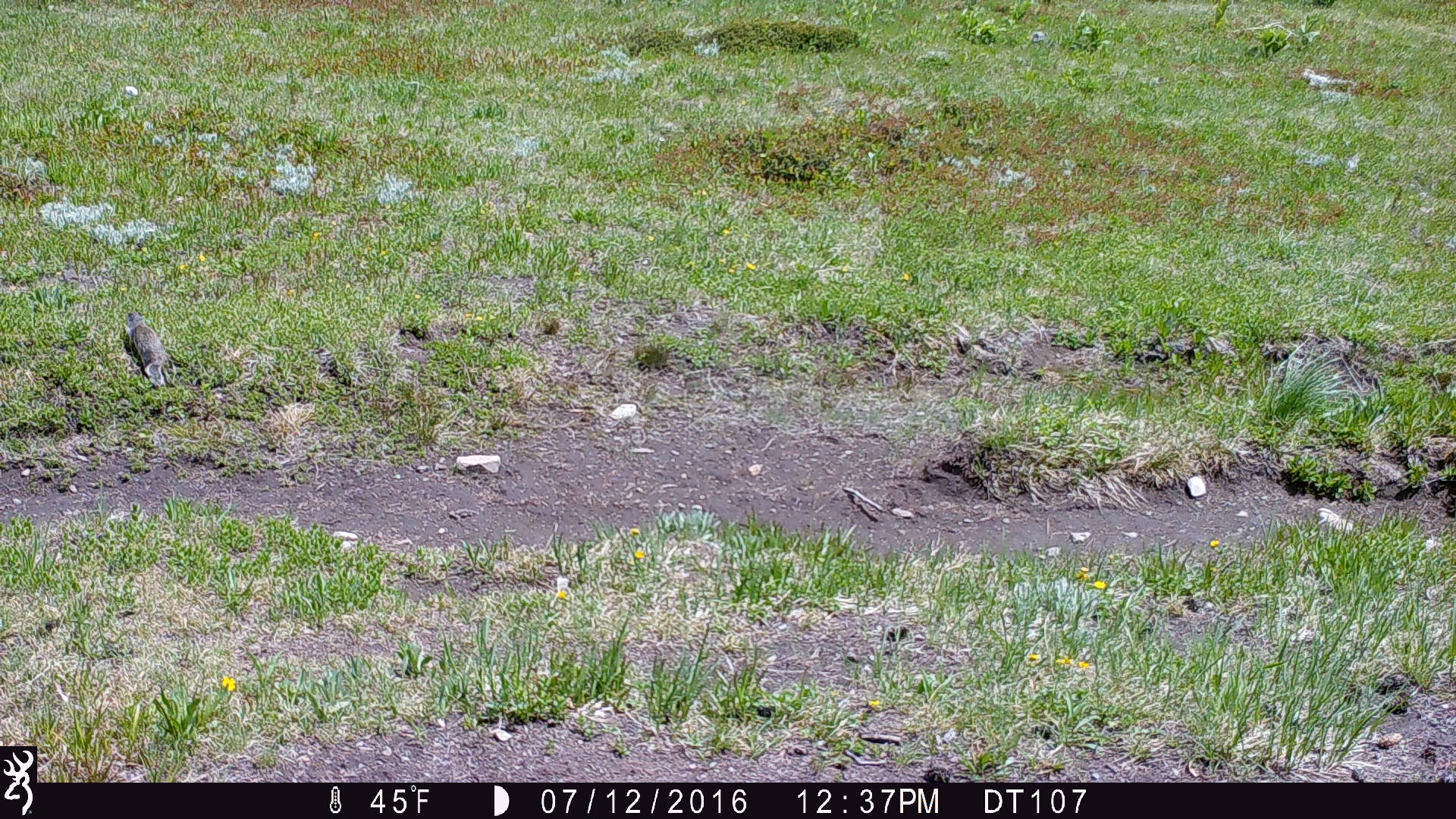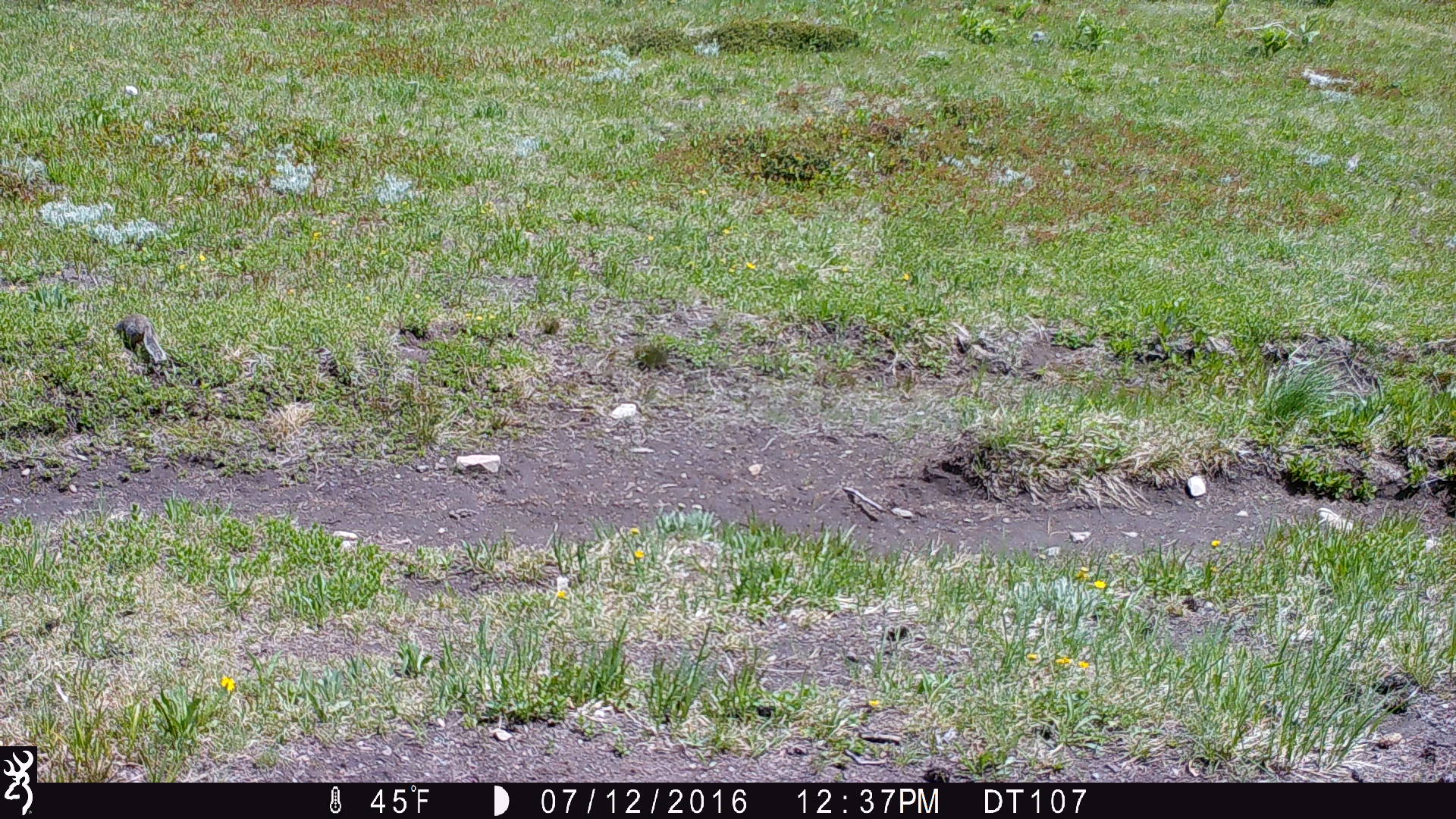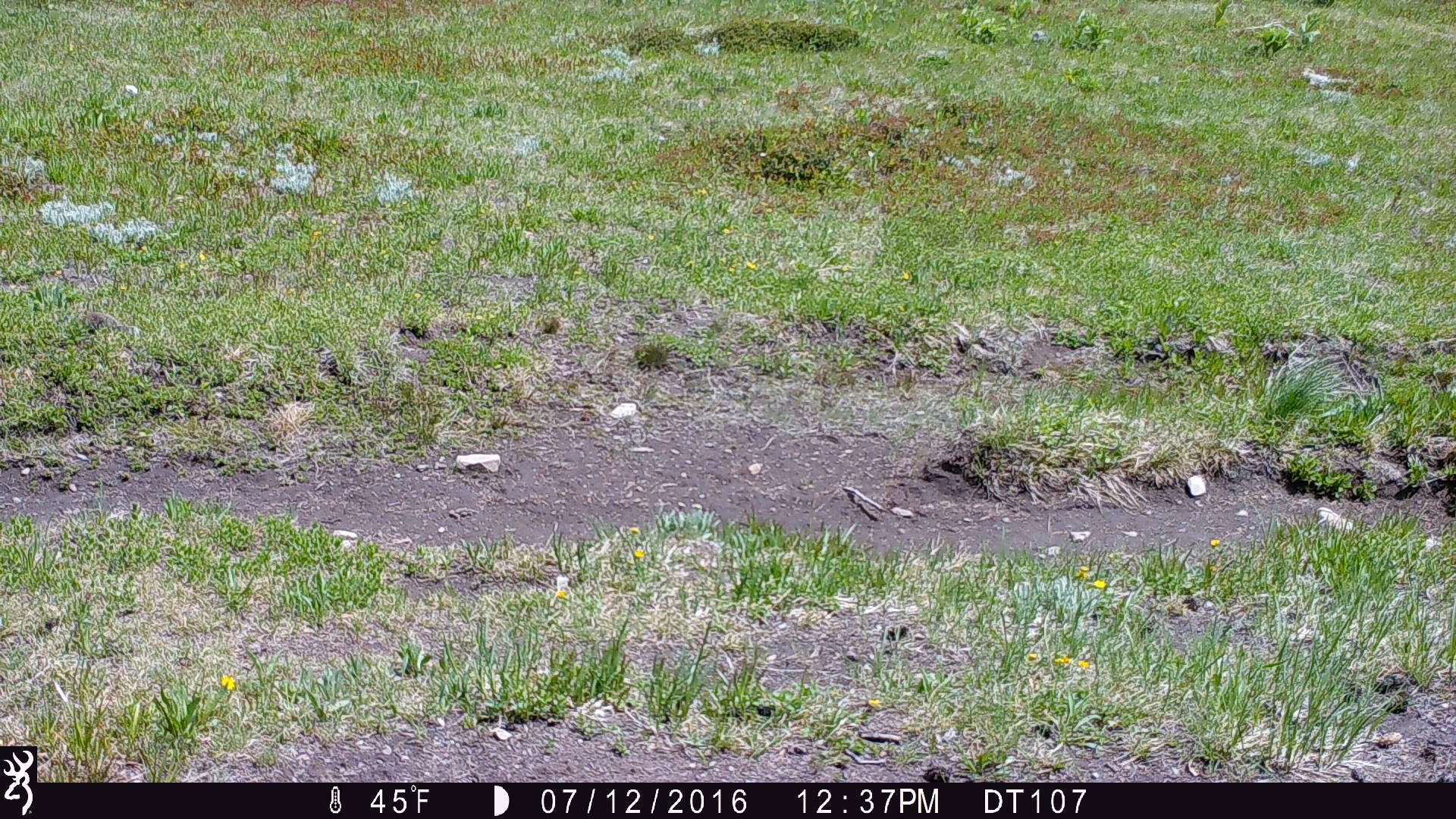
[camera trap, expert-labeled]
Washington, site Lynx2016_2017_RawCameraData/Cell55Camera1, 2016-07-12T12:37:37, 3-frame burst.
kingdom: Animalia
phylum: Chordata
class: Mammalia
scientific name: Mammalia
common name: small mammal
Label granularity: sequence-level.